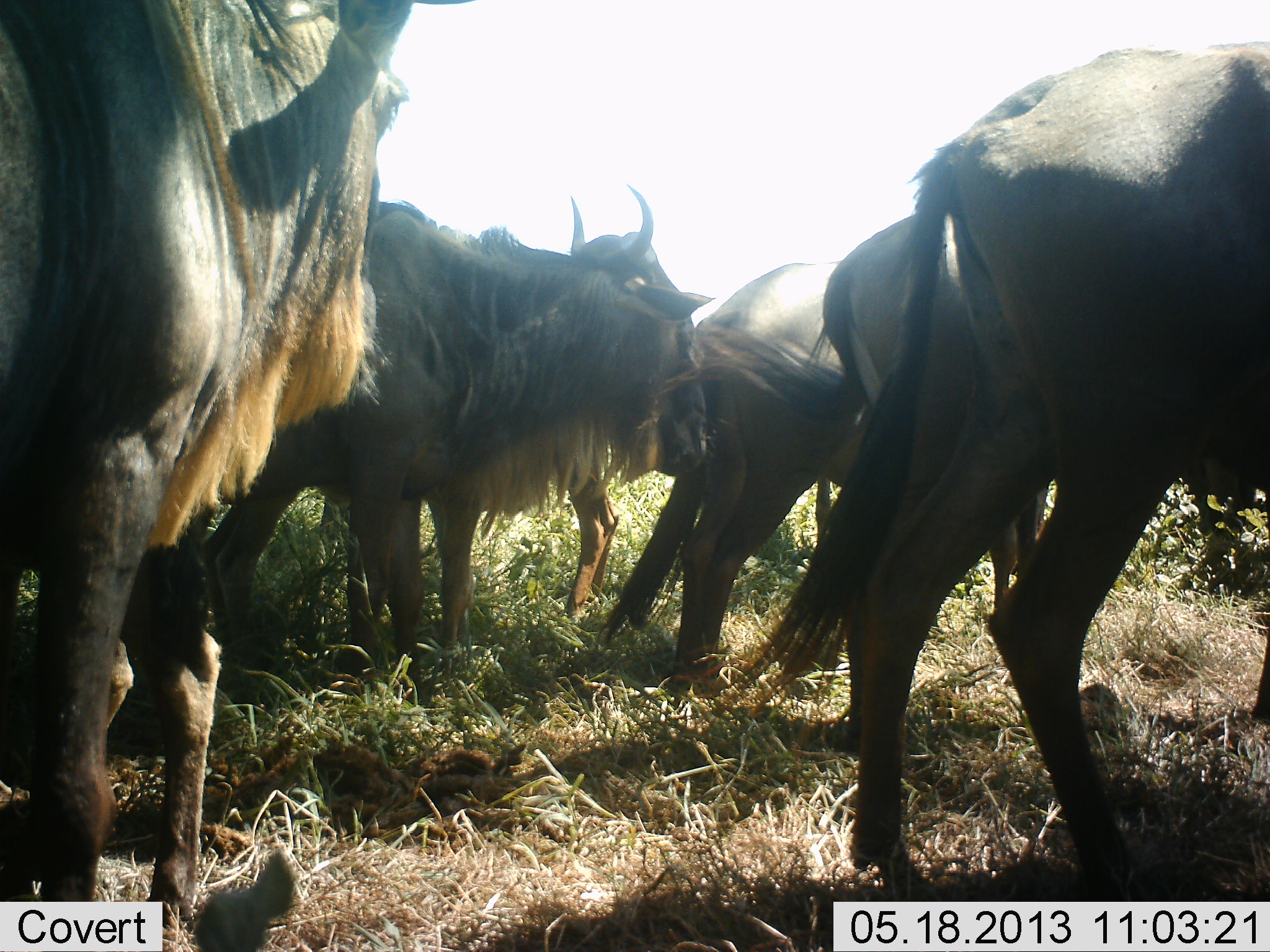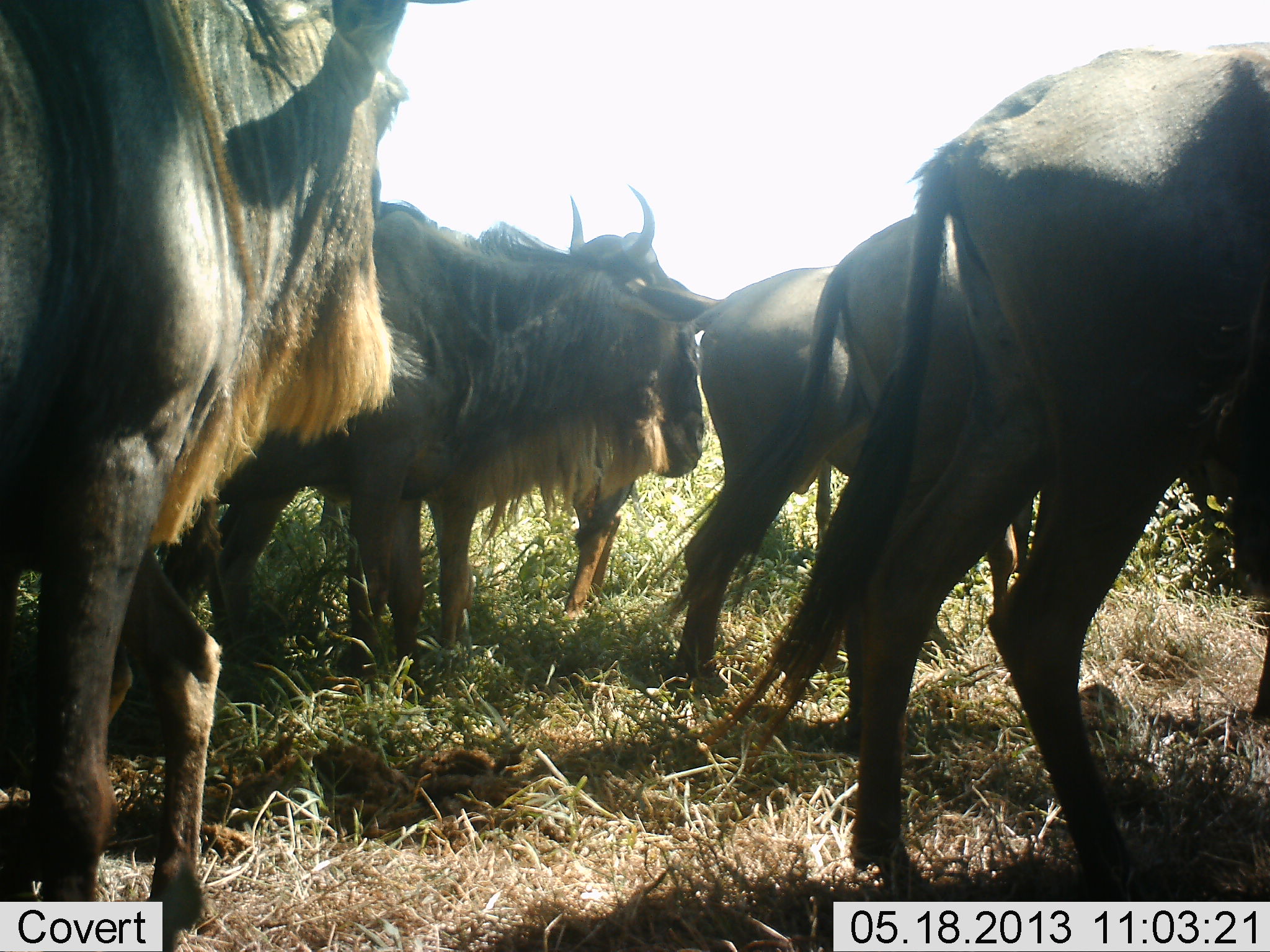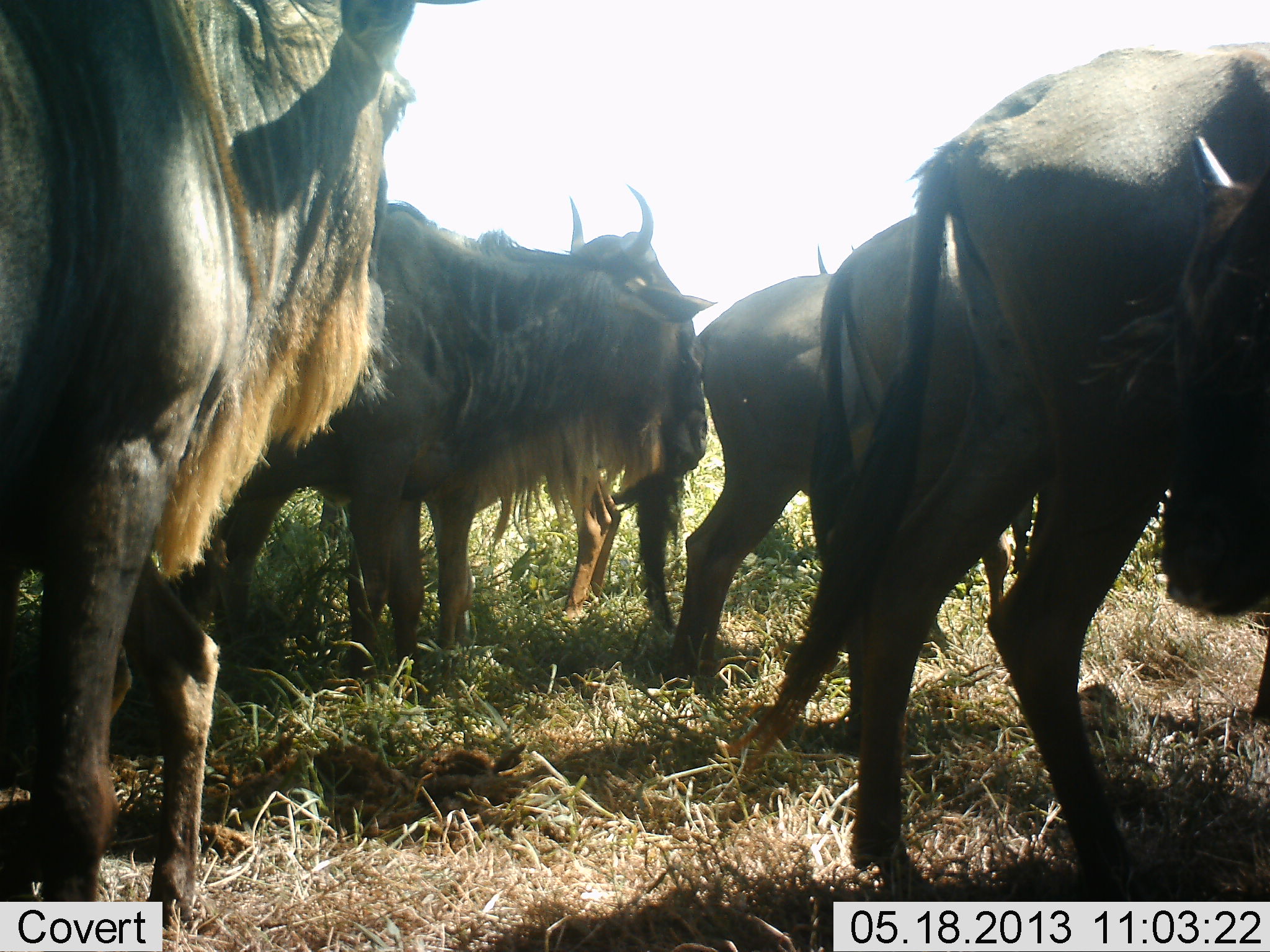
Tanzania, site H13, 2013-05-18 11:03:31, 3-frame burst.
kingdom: Animalia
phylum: Chordata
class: Mammalia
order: Artiodactyla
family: Bovidae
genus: Connochaetes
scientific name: Connochaetes taurinus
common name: blue wildebeest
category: wildebeest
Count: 7.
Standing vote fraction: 90%.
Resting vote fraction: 10%.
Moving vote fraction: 5%.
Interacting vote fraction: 0%.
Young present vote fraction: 0%.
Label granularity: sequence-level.